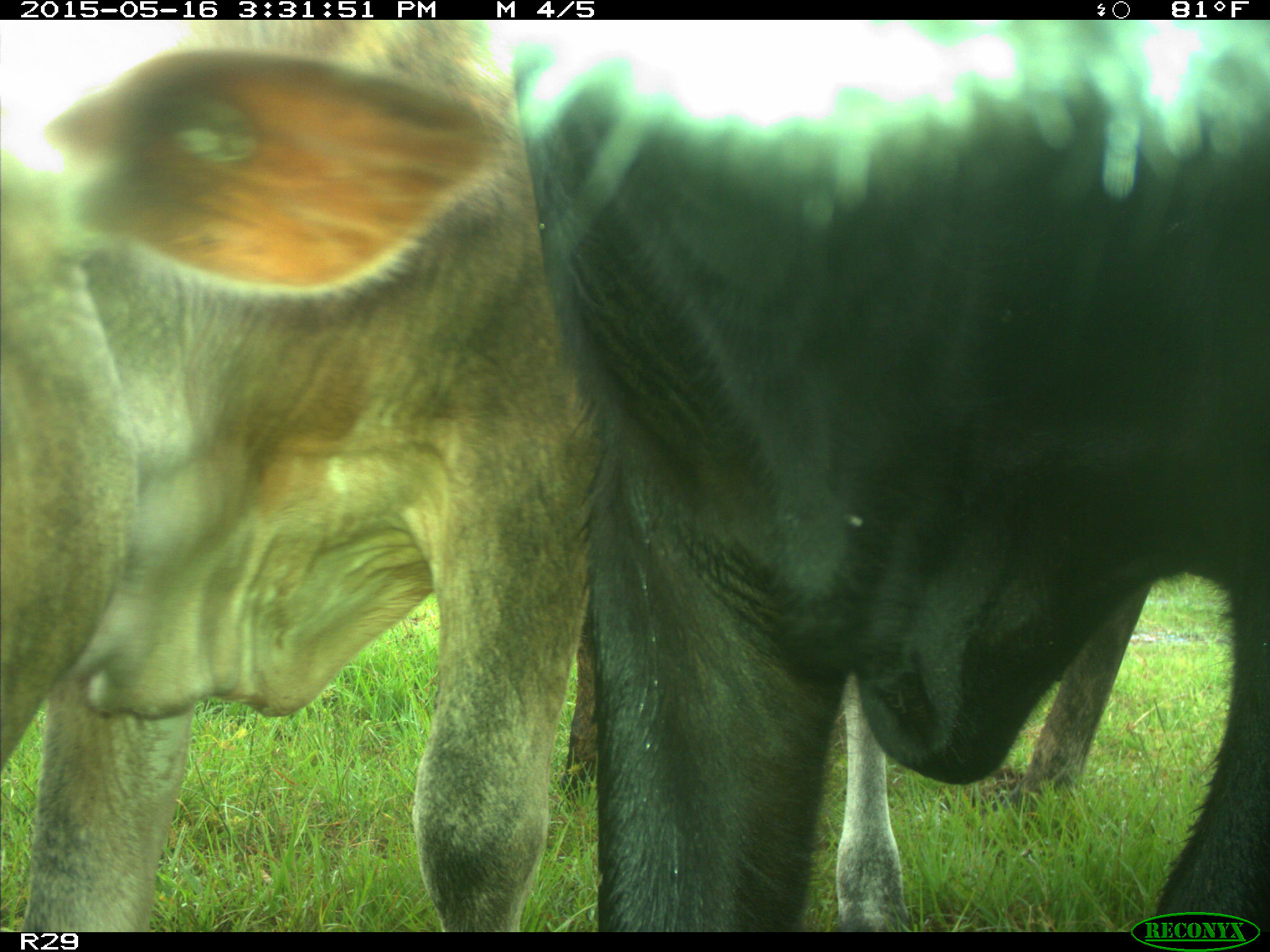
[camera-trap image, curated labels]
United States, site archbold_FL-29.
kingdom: Animalia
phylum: Chordata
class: Mammalia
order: Artiodactyla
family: Bovidae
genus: Bos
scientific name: Bos taurus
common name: domestic cow